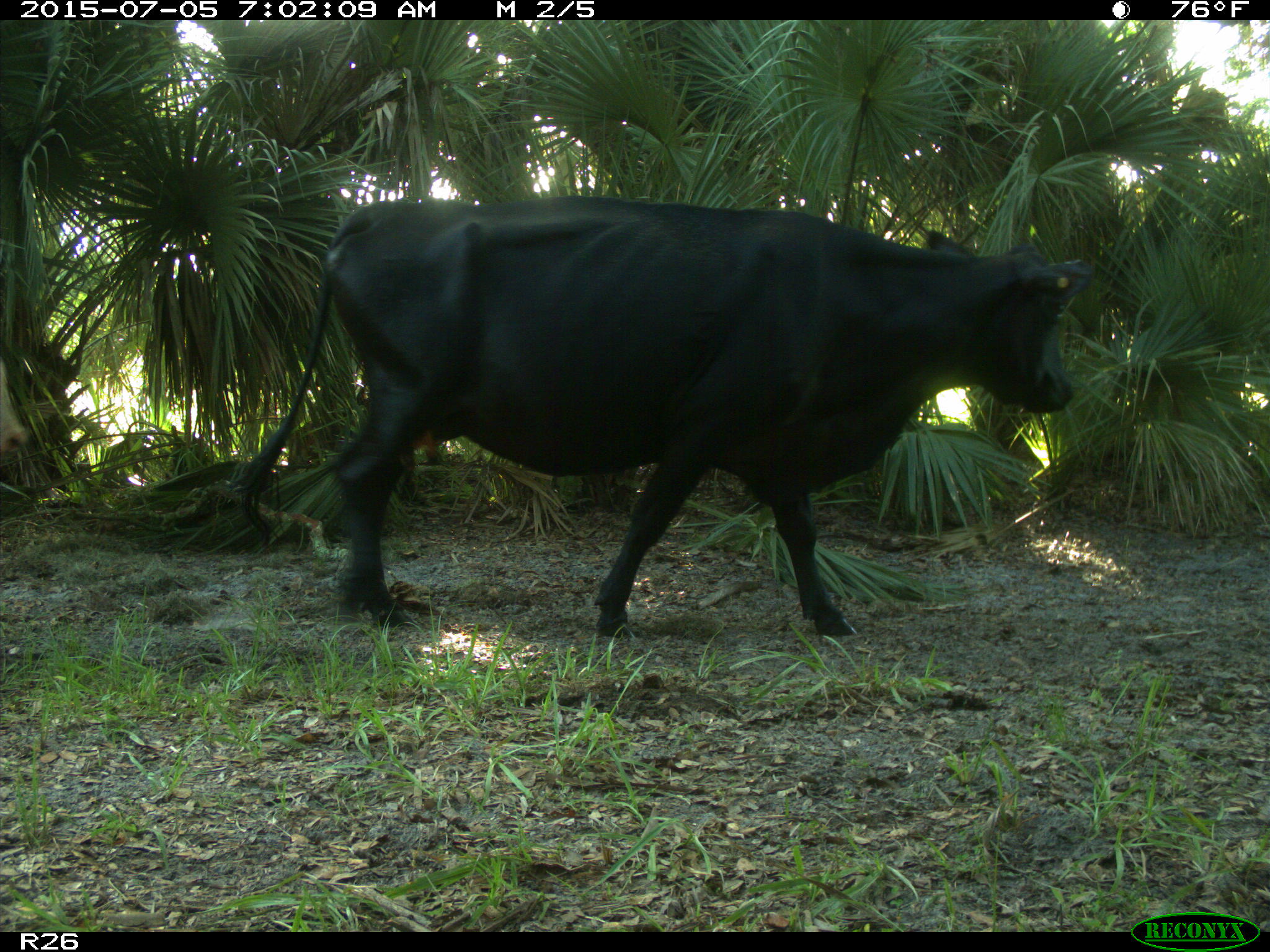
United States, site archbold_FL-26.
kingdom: Animalia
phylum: Chordata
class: Mammalia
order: Artiodactyla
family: Bovidae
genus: Bos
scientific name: Bos taurus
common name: domestic cow